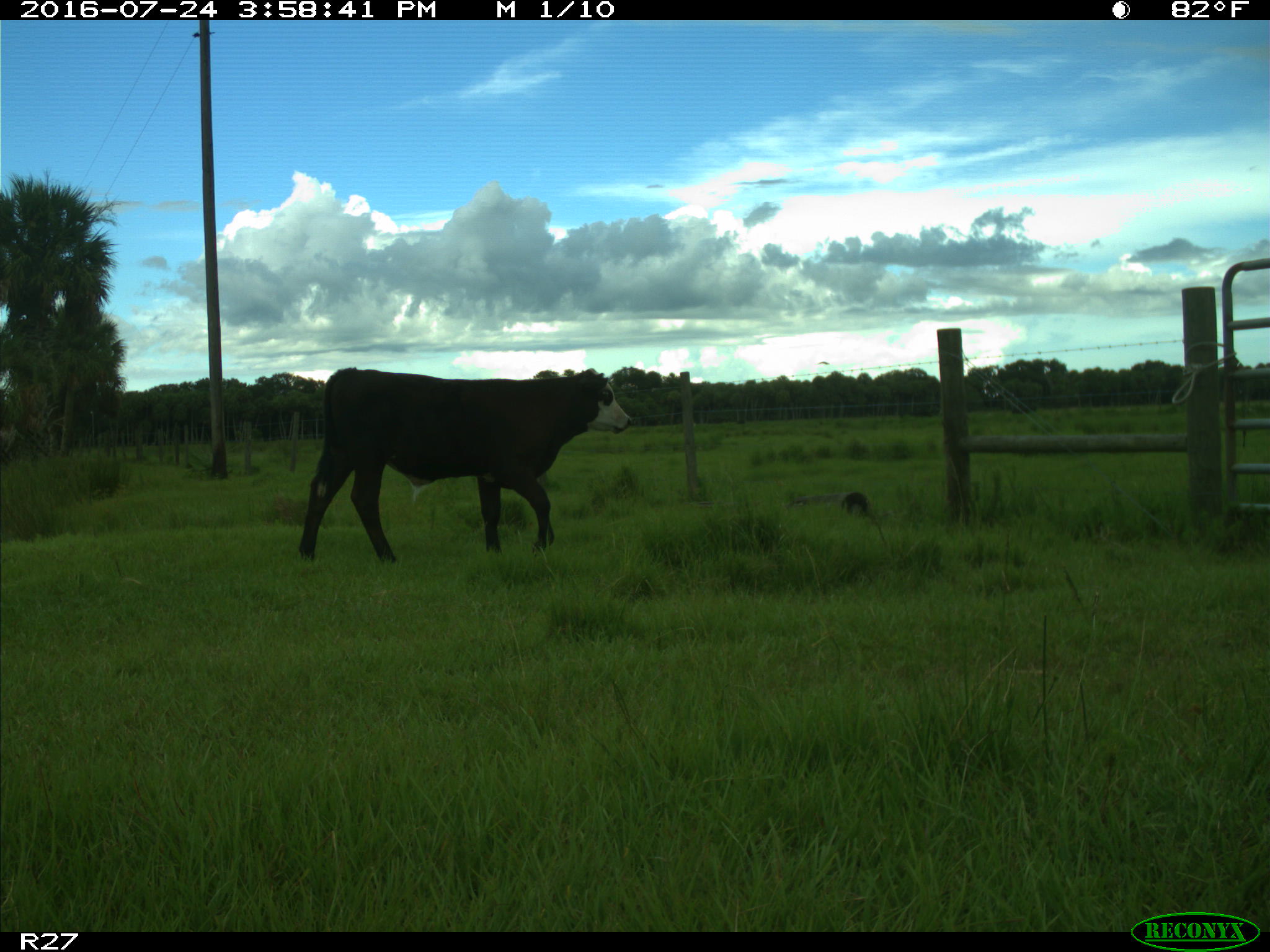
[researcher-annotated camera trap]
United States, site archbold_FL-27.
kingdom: Animalia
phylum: Chordata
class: Mammalia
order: Artiodactyla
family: Bovidae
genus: Bos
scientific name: Bos taurus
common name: domestic cow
Bos taurus (domestic cow).